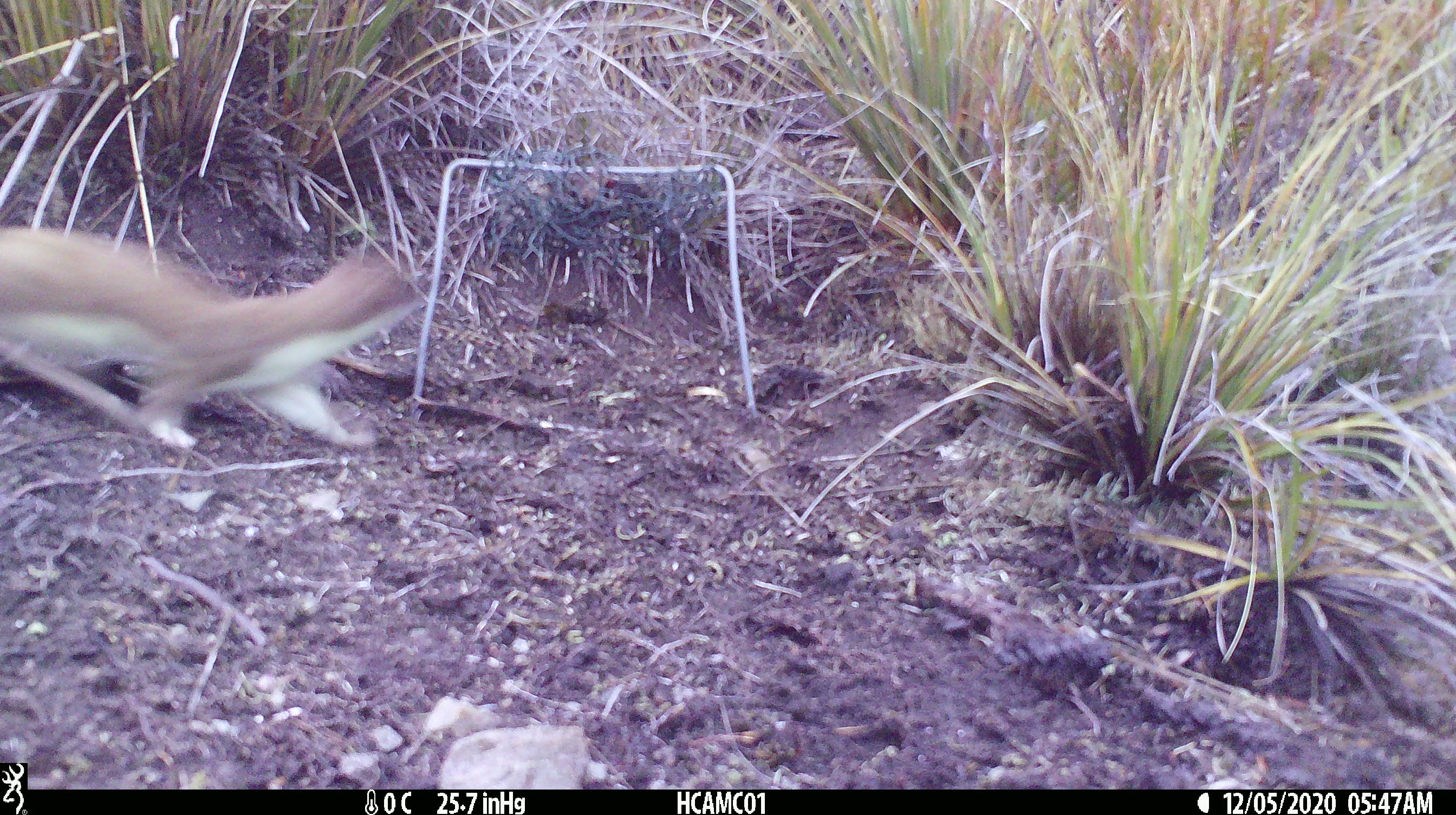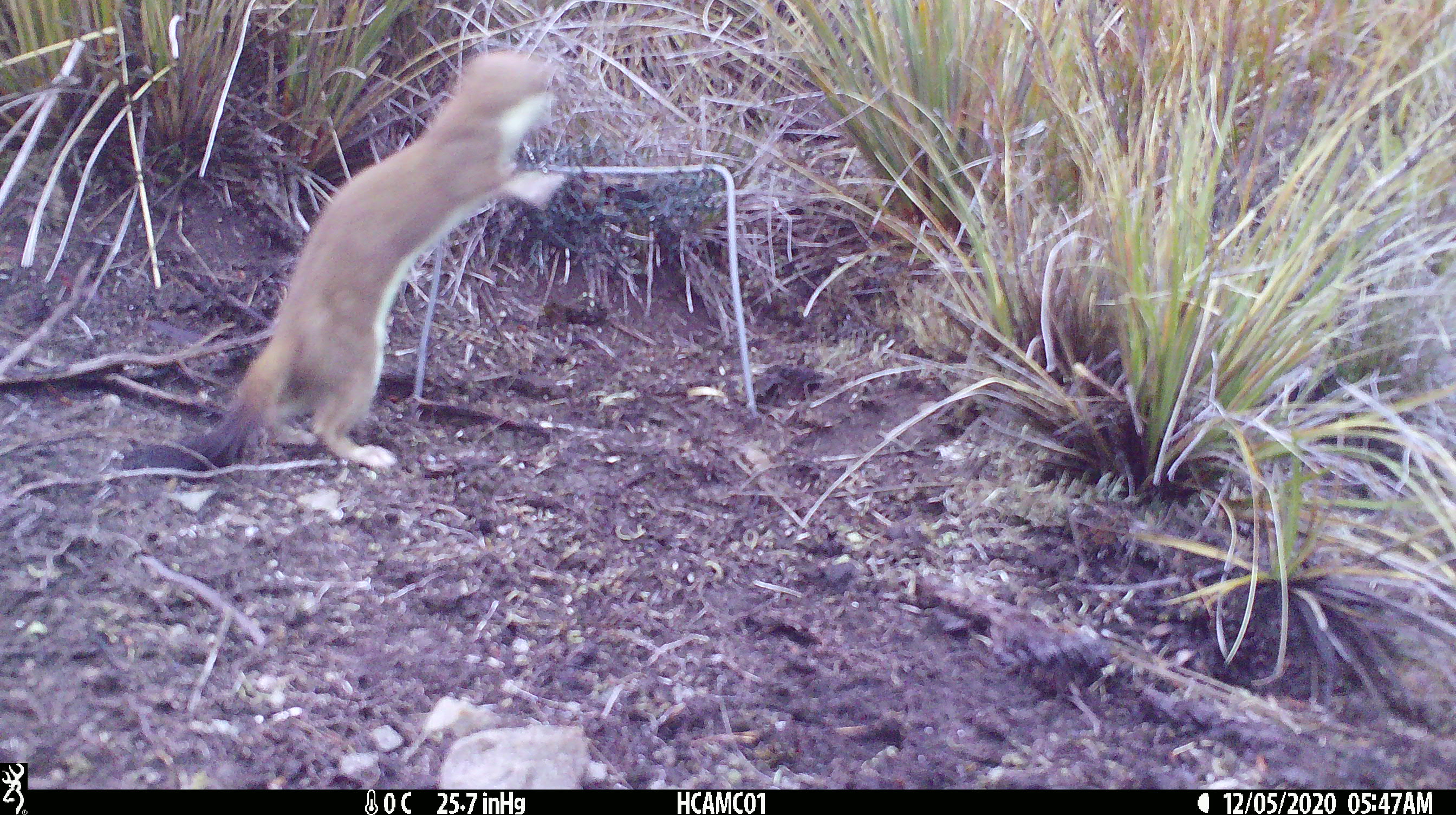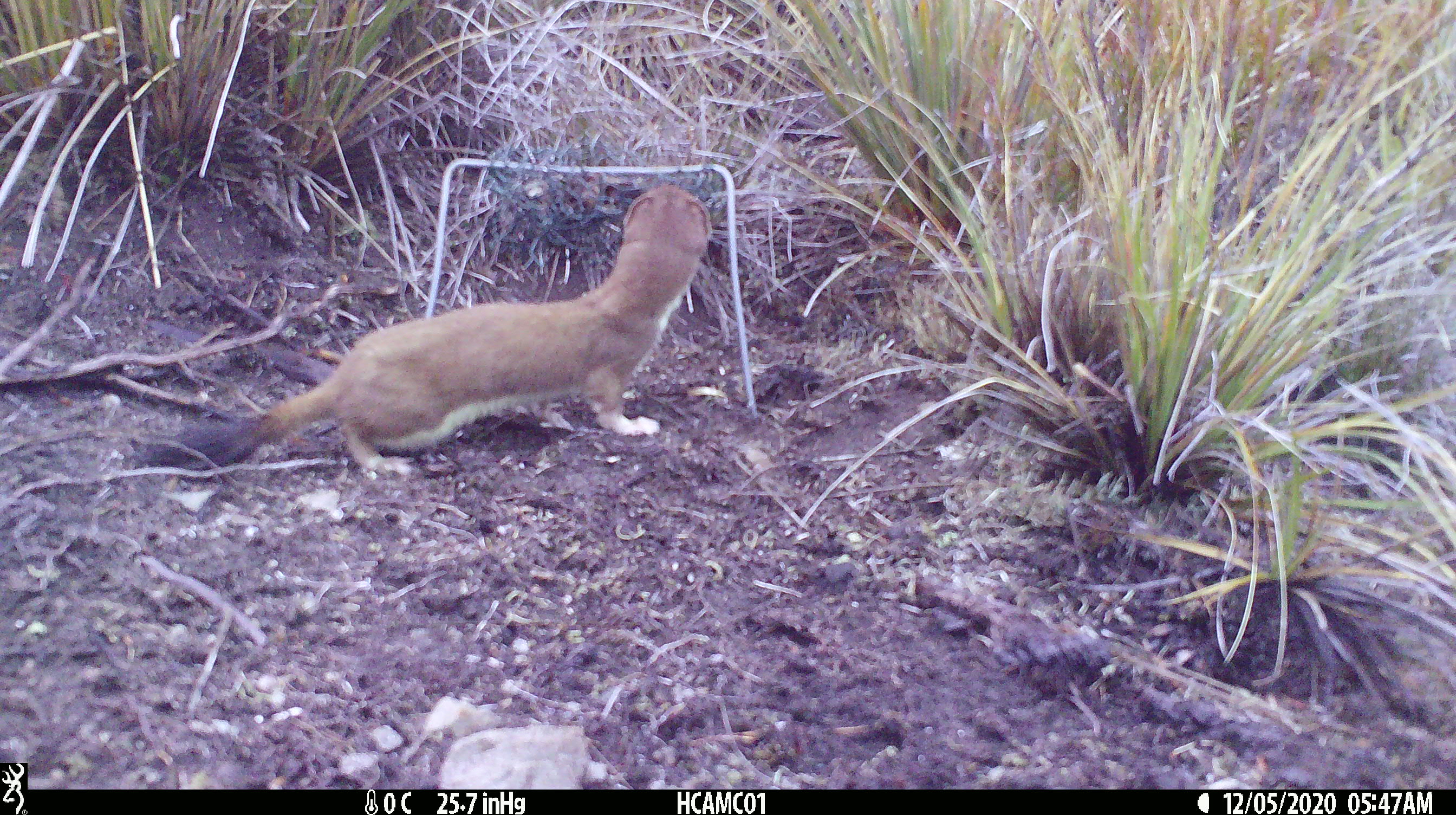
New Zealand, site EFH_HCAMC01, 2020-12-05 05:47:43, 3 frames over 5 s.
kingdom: Animalia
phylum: Chordata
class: Mammalia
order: Carnivora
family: Mustelidae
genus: Mustela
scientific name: Mustela erminea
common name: stoat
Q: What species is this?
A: Stoat (Mustela erminea).